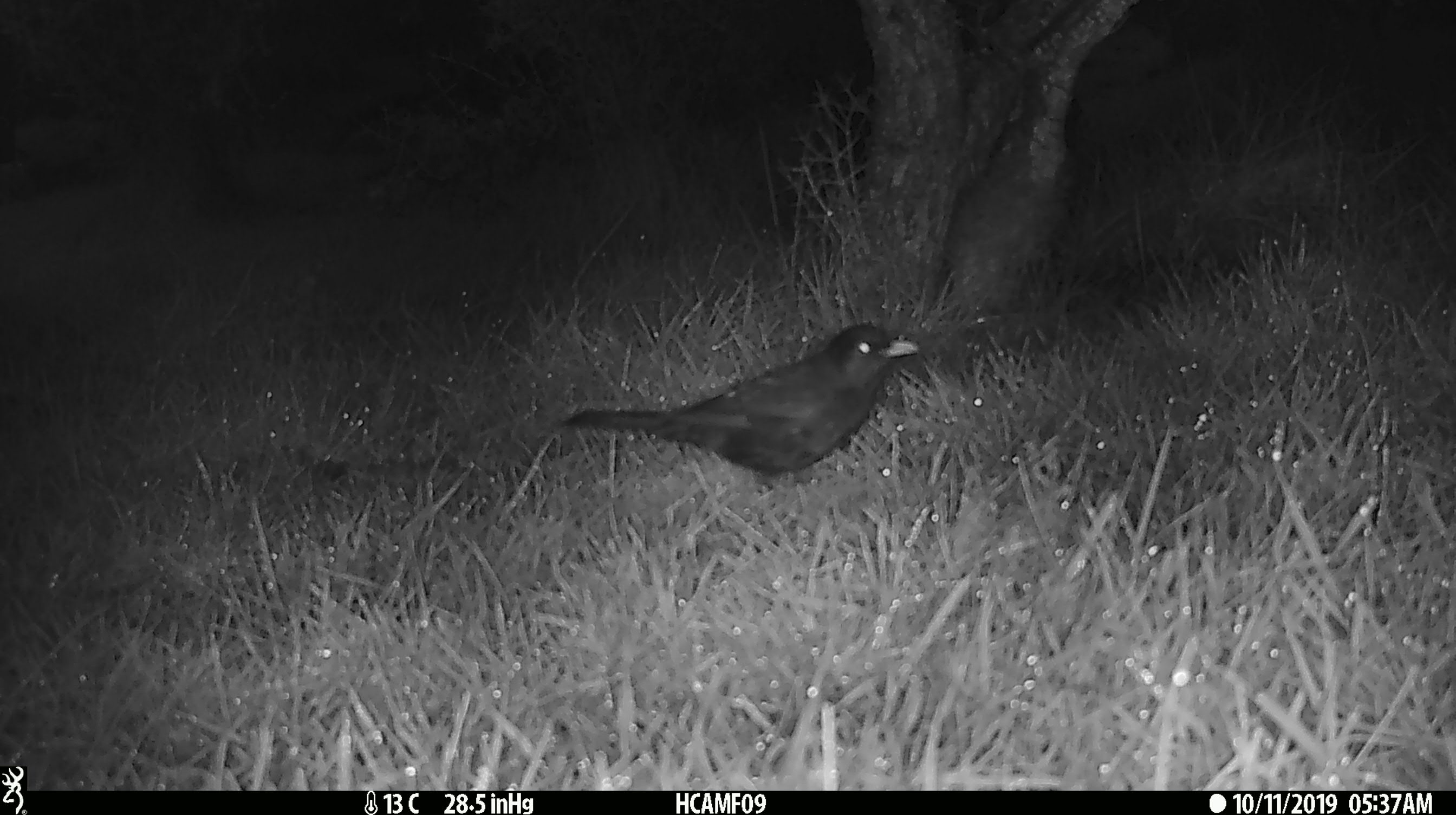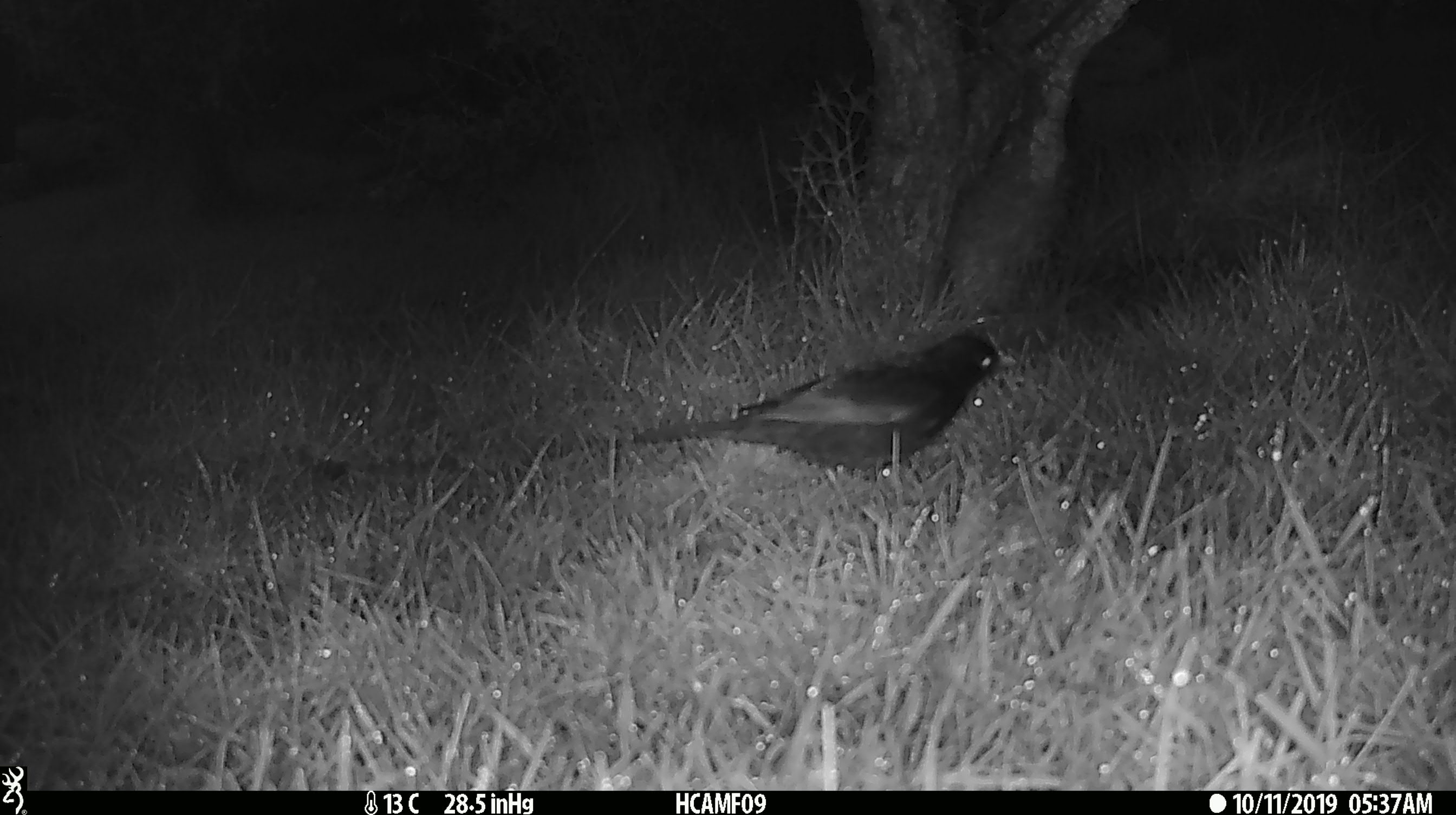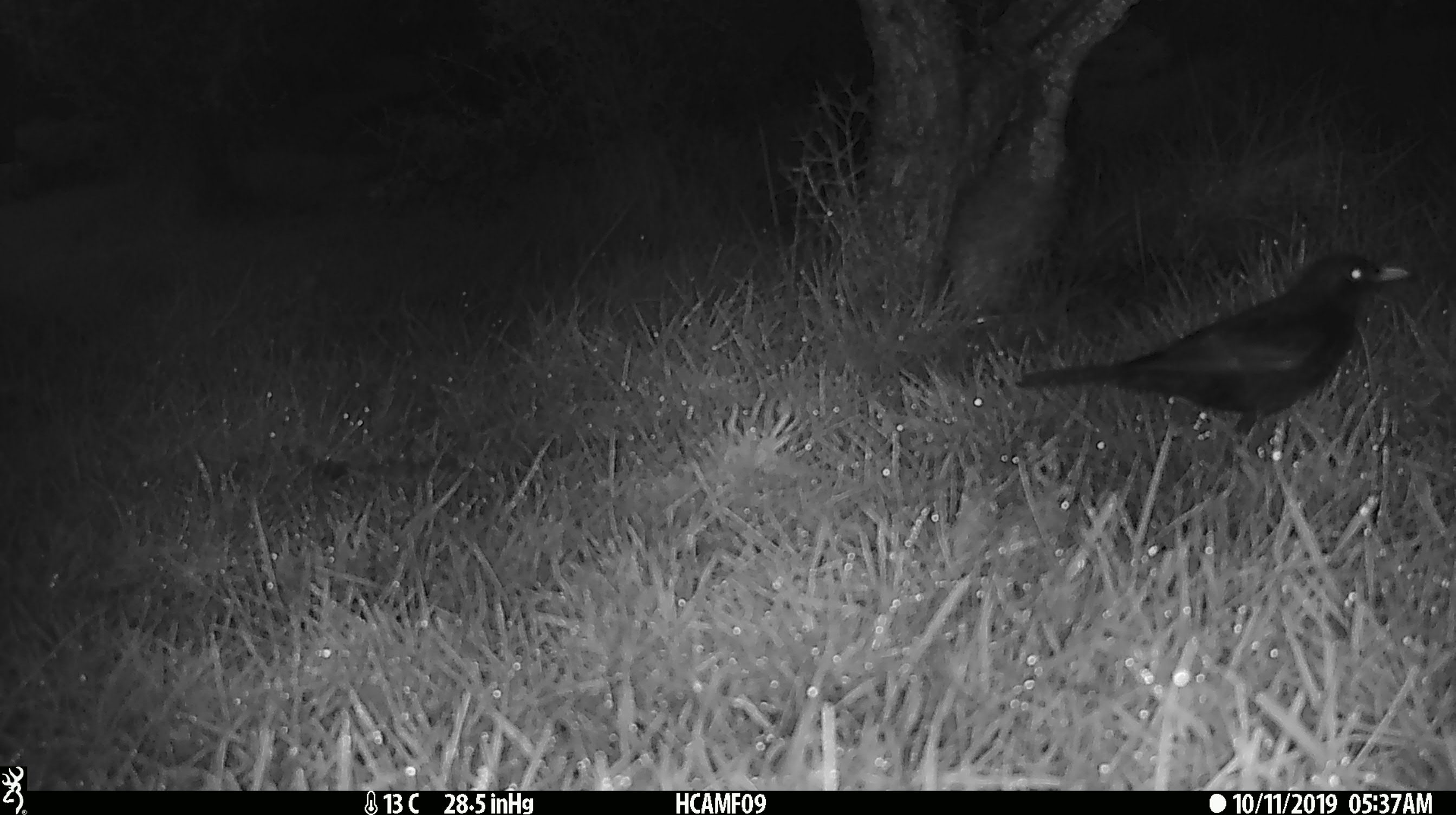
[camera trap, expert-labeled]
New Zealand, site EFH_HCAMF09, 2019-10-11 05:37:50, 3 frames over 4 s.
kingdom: Animalia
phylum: Chordata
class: Aves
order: Passeriformes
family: Turdidae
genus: Turdus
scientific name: Turdus merula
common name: eurasian blackbird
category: blackbird